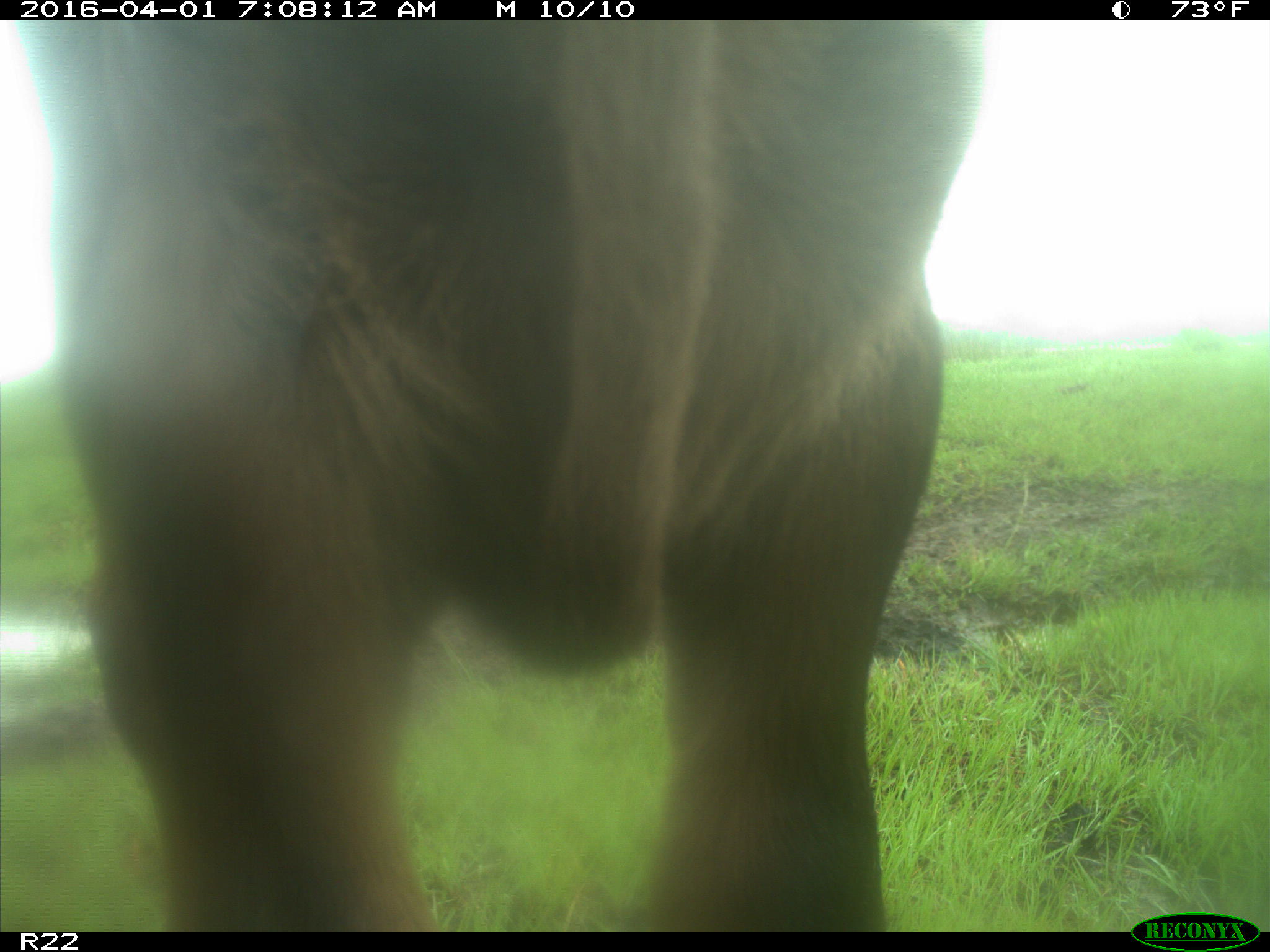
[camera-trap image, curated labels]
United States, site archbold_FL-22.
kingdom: Animalia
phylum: Chordata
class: Mammalia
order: Artiodactyla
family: Bovidae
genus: Bos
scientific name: Bos taurus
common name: domestic cow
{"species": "Bos taurus (domestic cow)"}